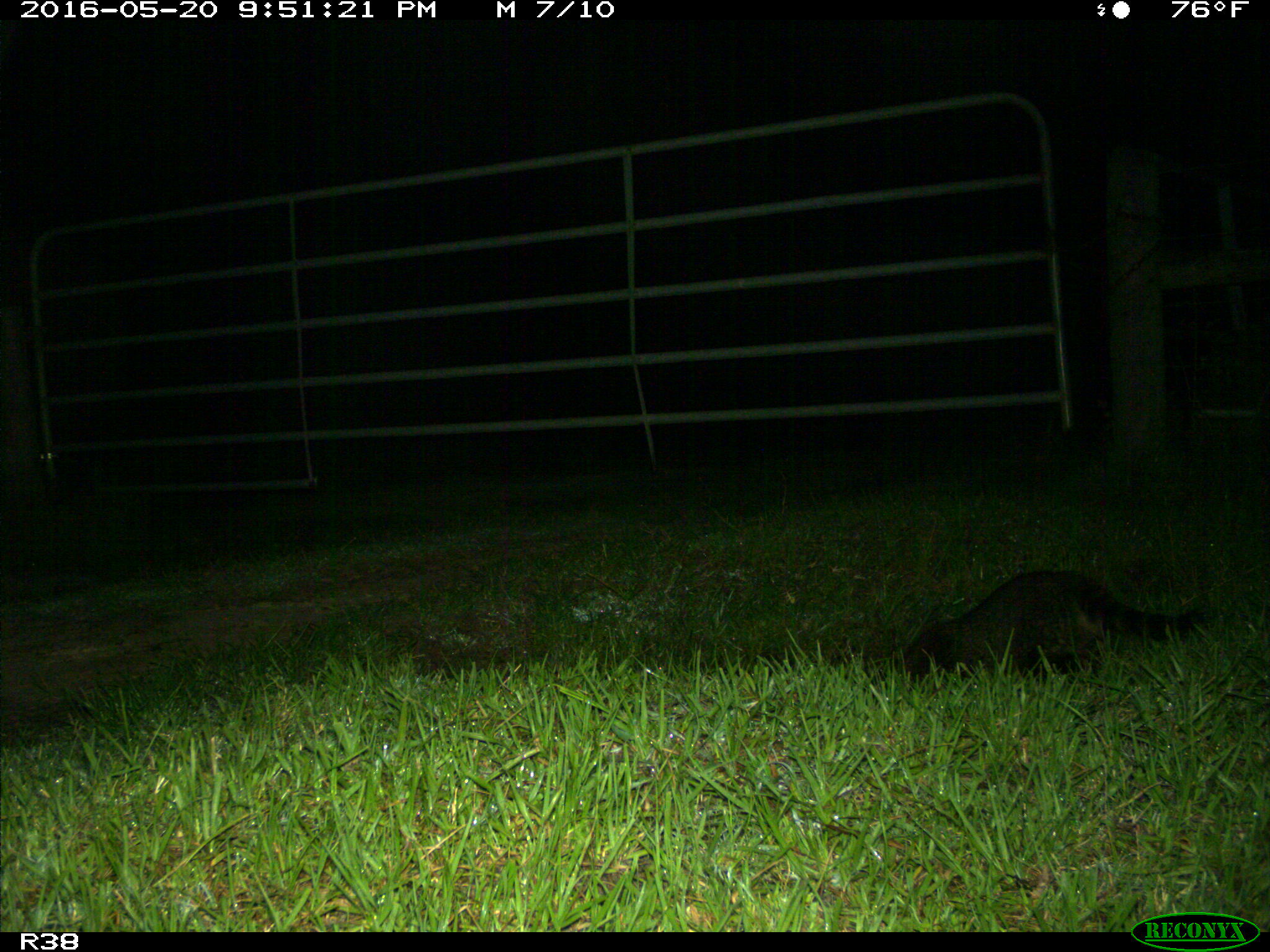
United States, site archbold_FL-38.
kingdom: Animalia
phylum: Chordata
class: Mammalia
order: Carnivora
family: Procyonidae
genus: Procyon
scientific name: Procyon lotor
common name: common raccoon